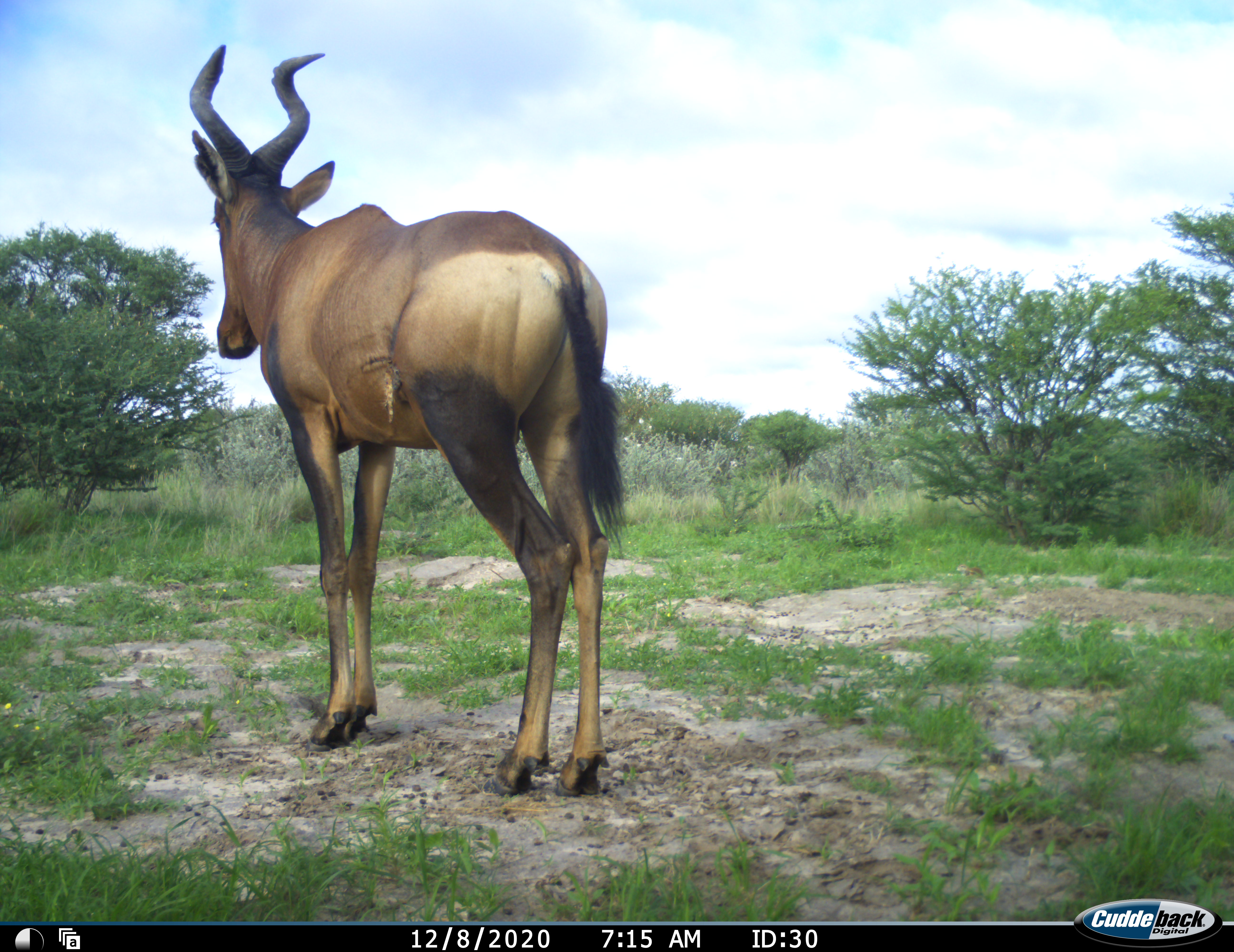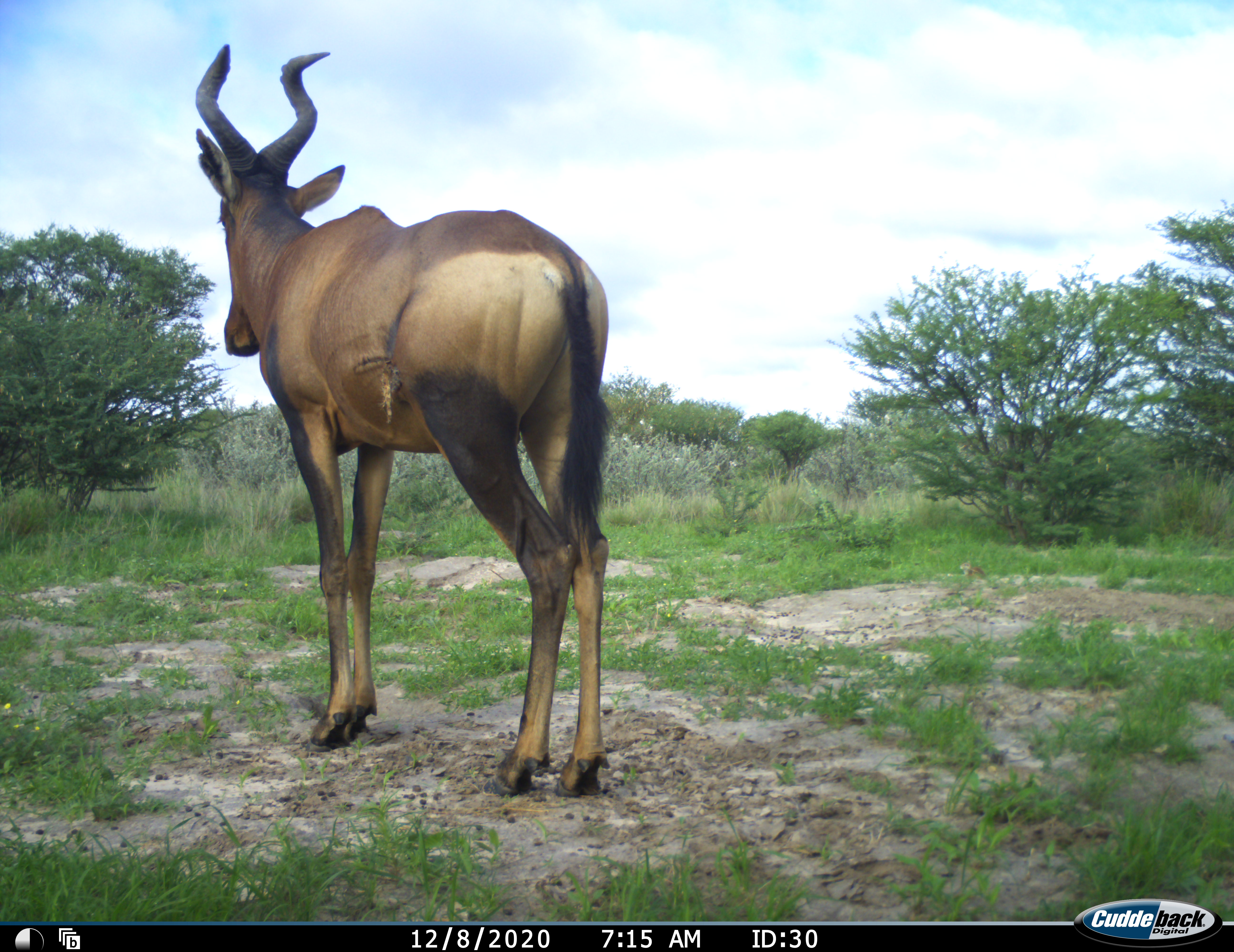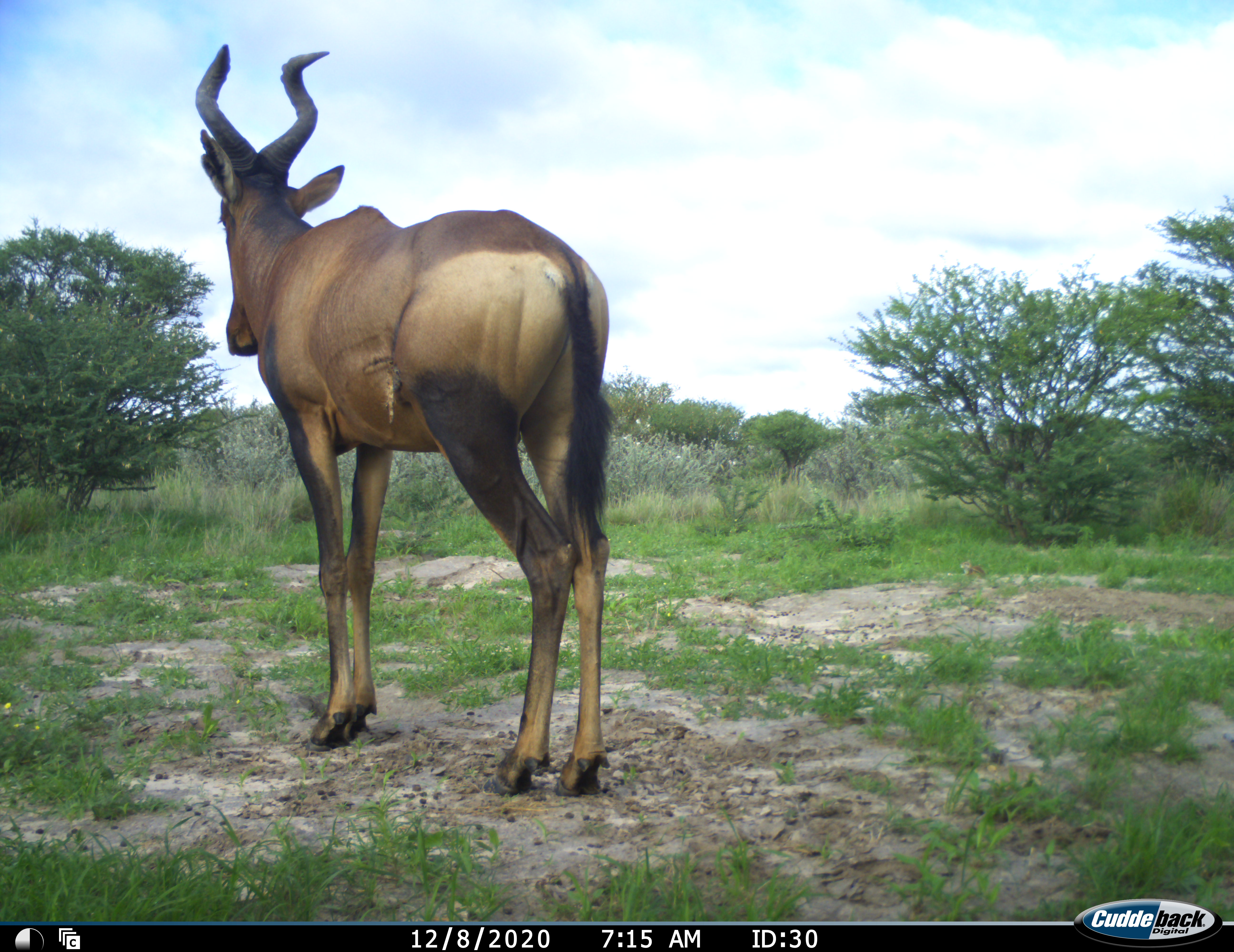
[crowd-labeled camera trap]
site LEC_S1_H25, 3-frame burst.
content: unidentified animal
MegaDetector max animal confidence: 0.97